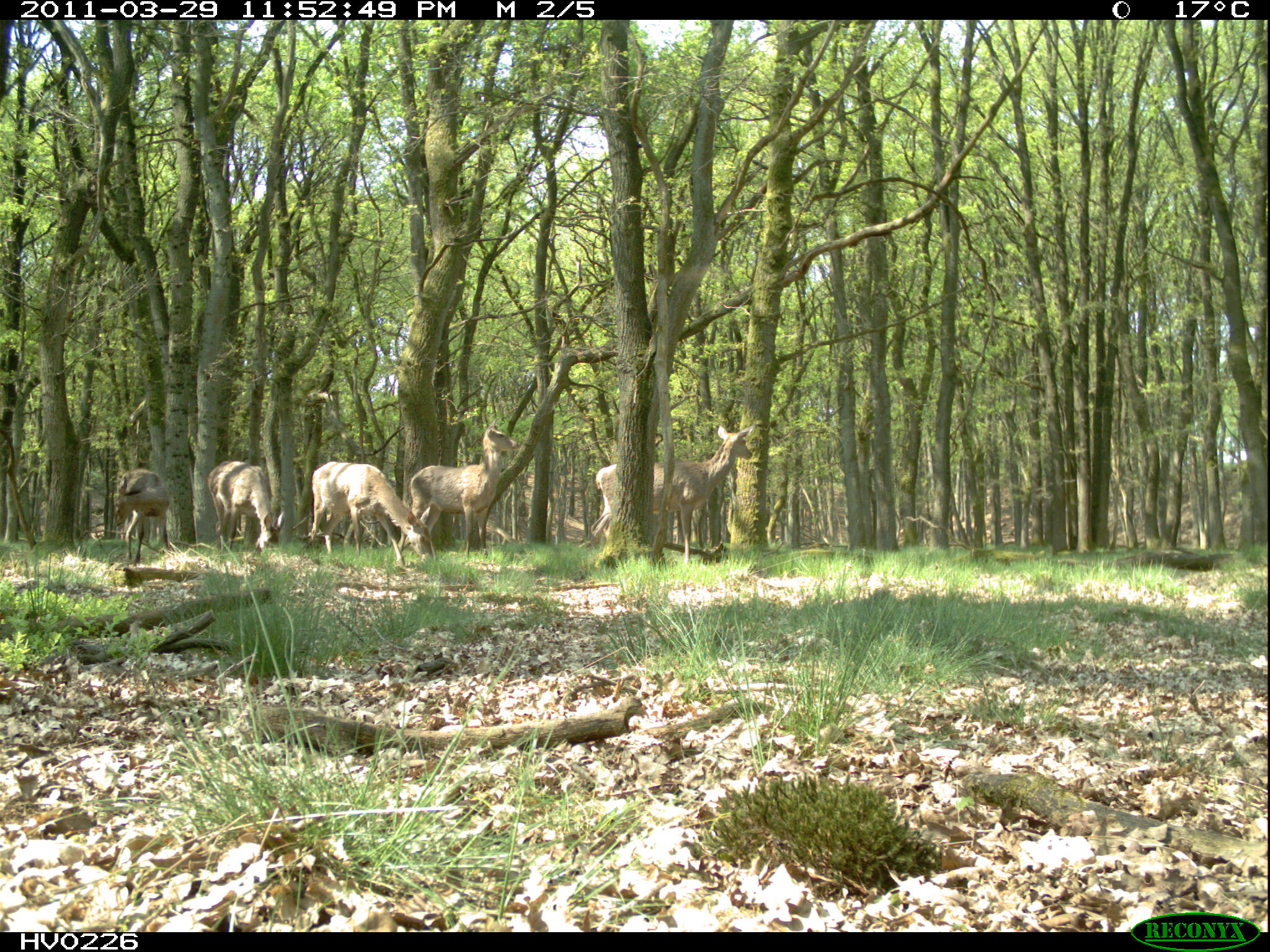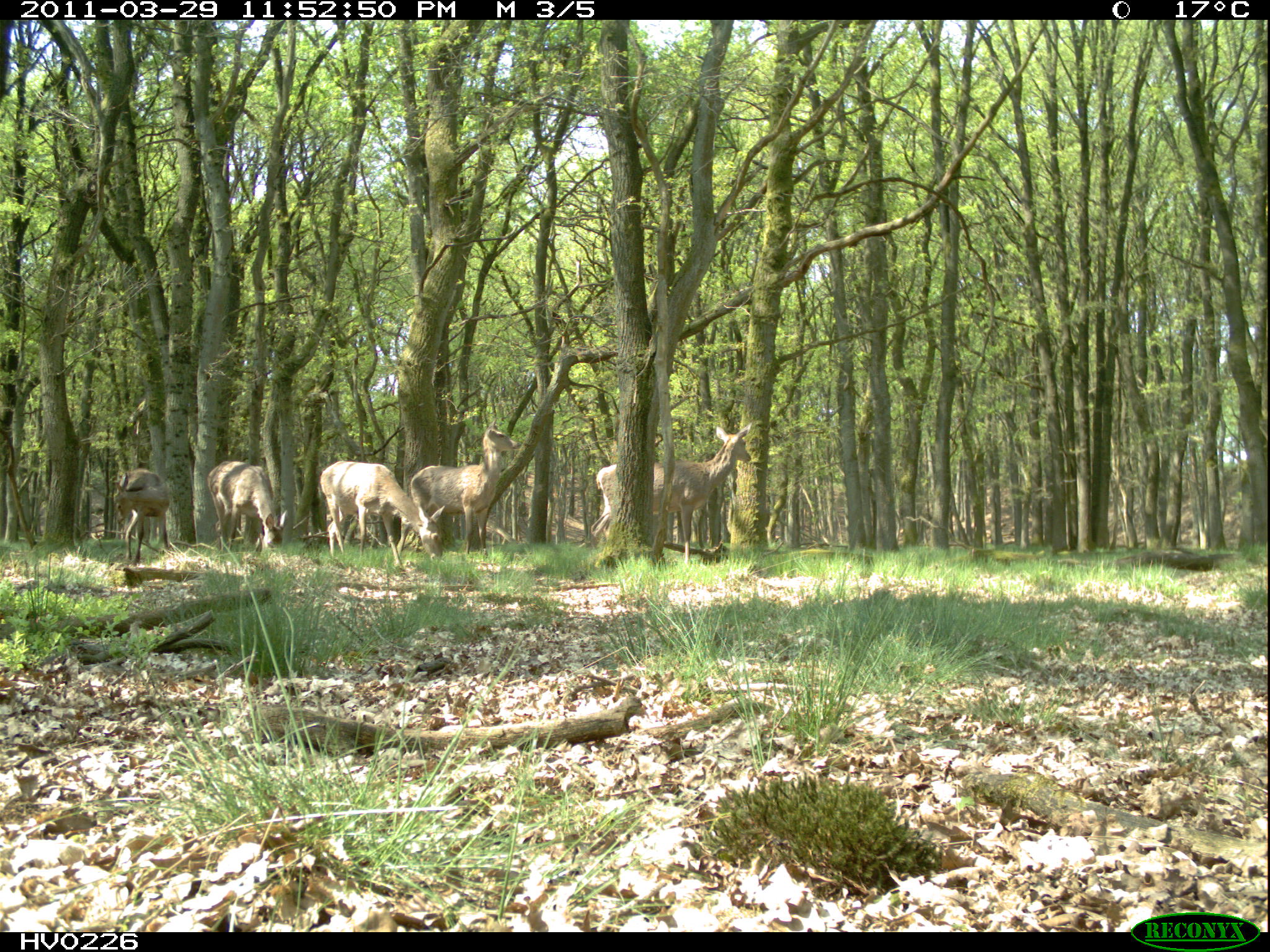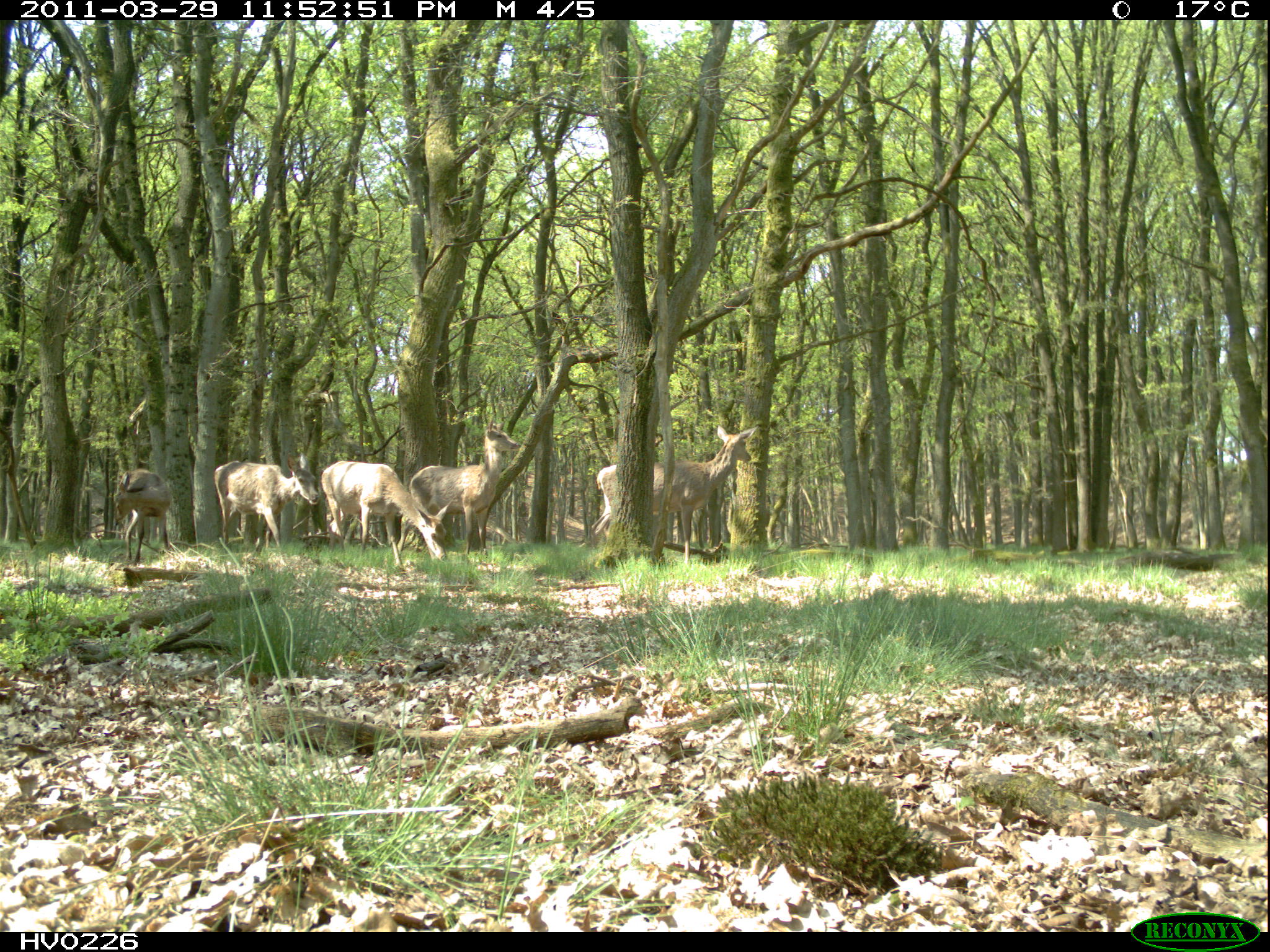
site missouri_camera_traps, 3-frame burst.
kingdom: Animalia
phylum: Chordata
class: Mammalia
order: Artiodactyla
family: Cervidae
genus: Cervus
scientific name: Cervus elaphus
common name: red deer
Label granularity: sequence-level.